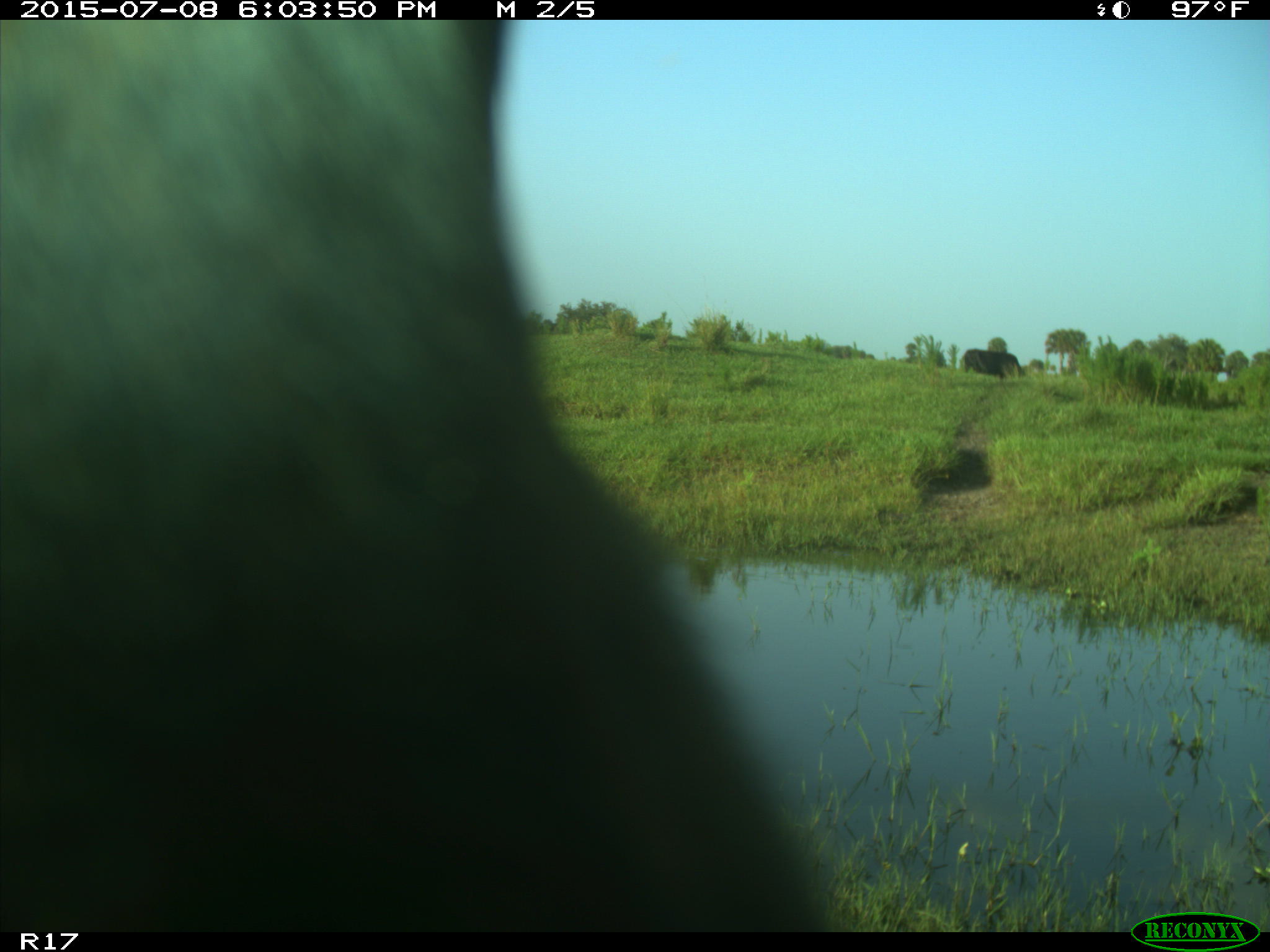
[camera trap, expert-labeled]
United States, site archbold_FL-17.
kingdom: Animalia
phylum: Chordata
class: Mammalia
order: Artiodactyla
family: Bovidae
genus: Bos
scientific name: Bos taurus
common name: domestic cow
Bos taurus (domestic cow).